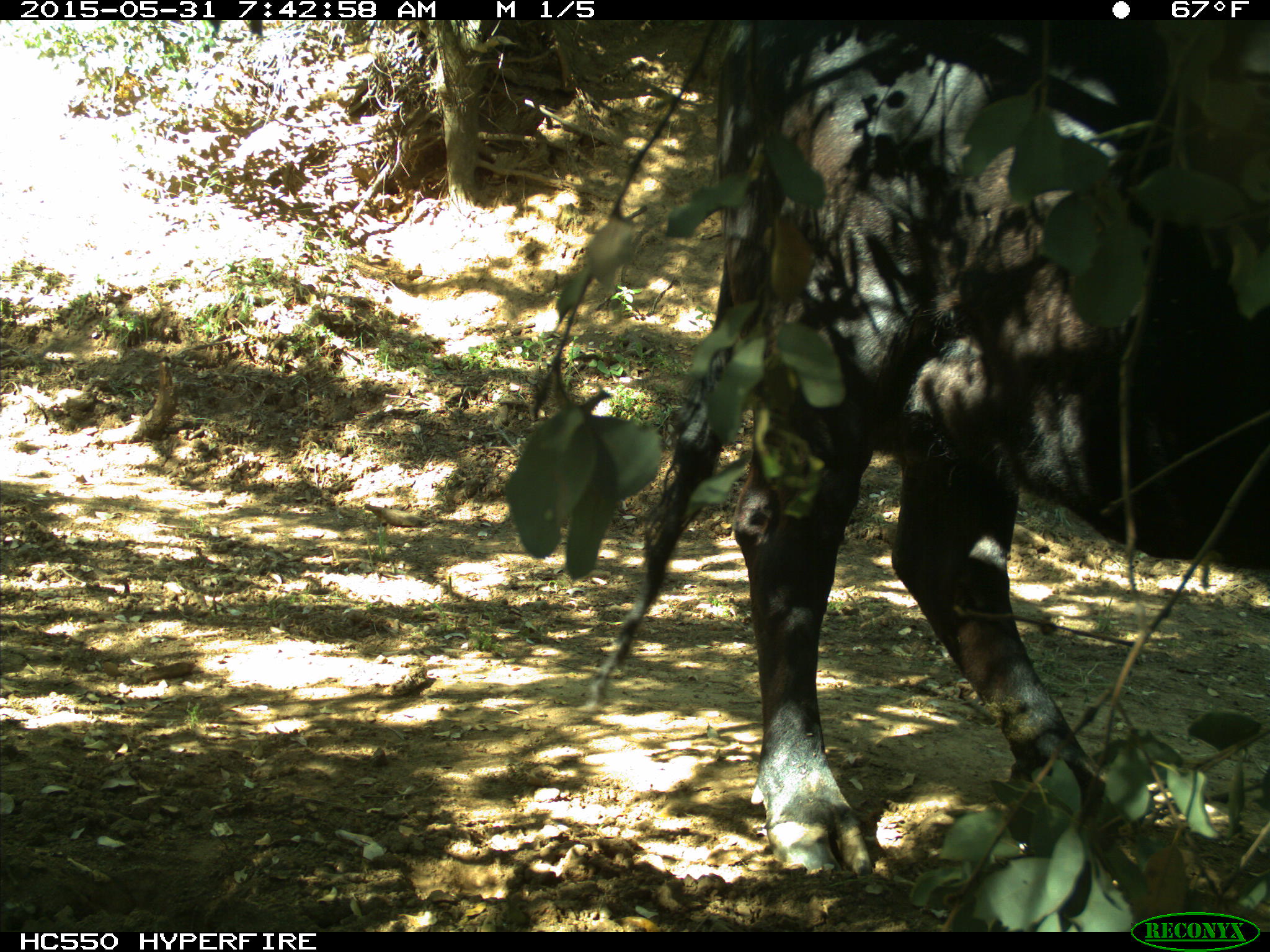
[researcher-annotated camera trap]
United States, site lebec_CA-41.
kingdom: Animalia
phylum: Chordata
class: Mammalia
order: Artiodactyla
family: Bovidae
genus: Bos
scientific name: Bos taurus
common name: domestic cow